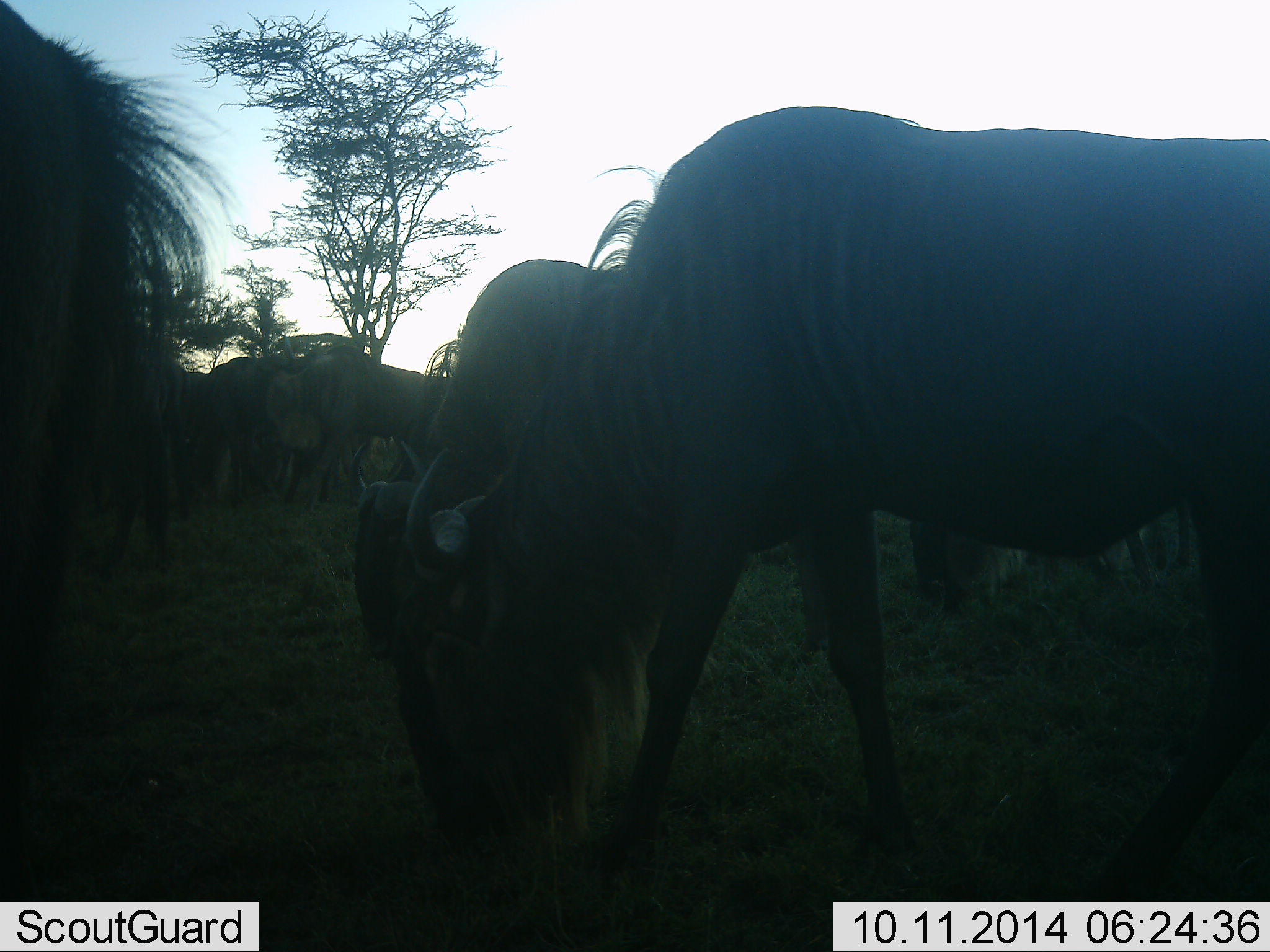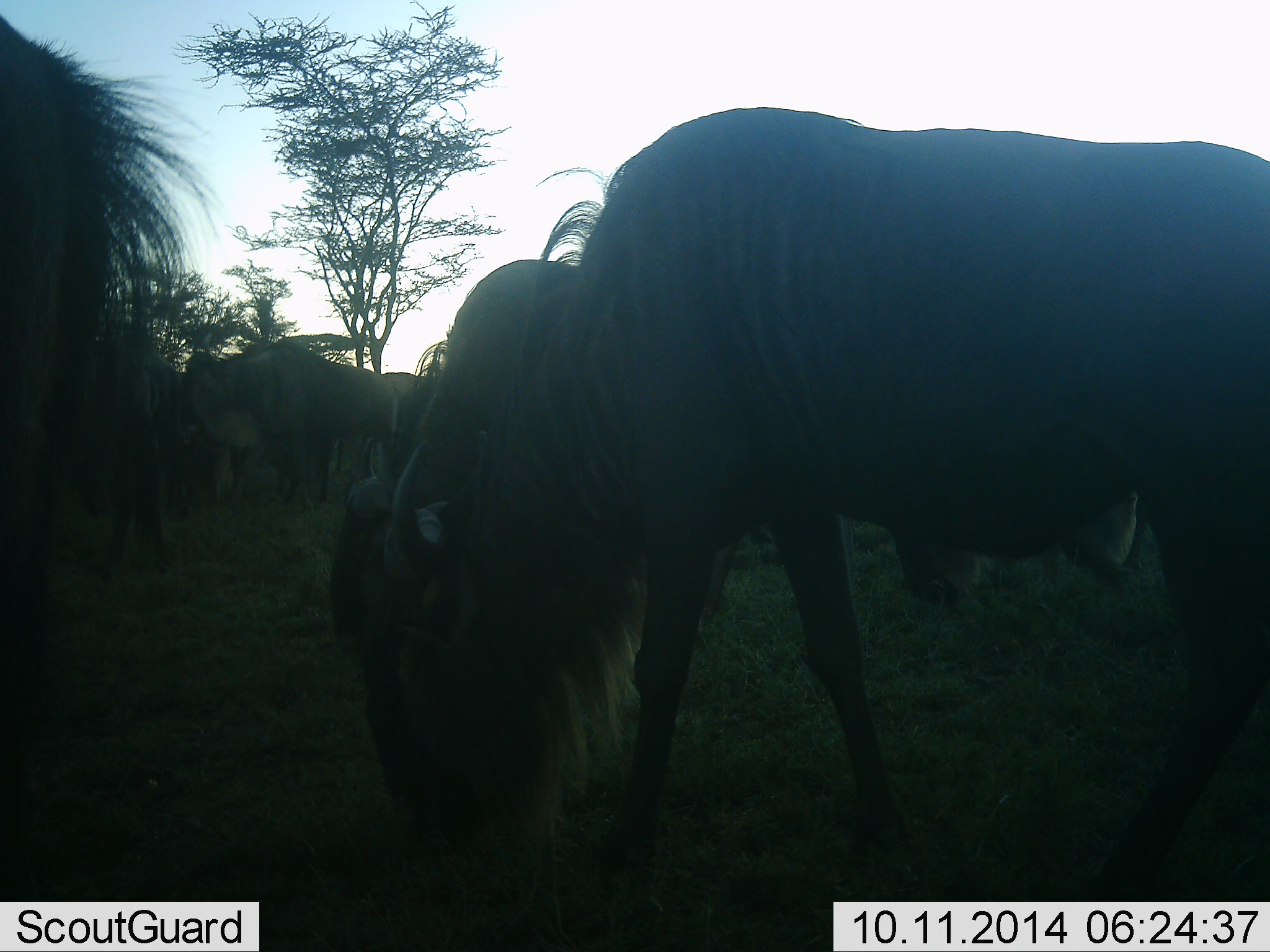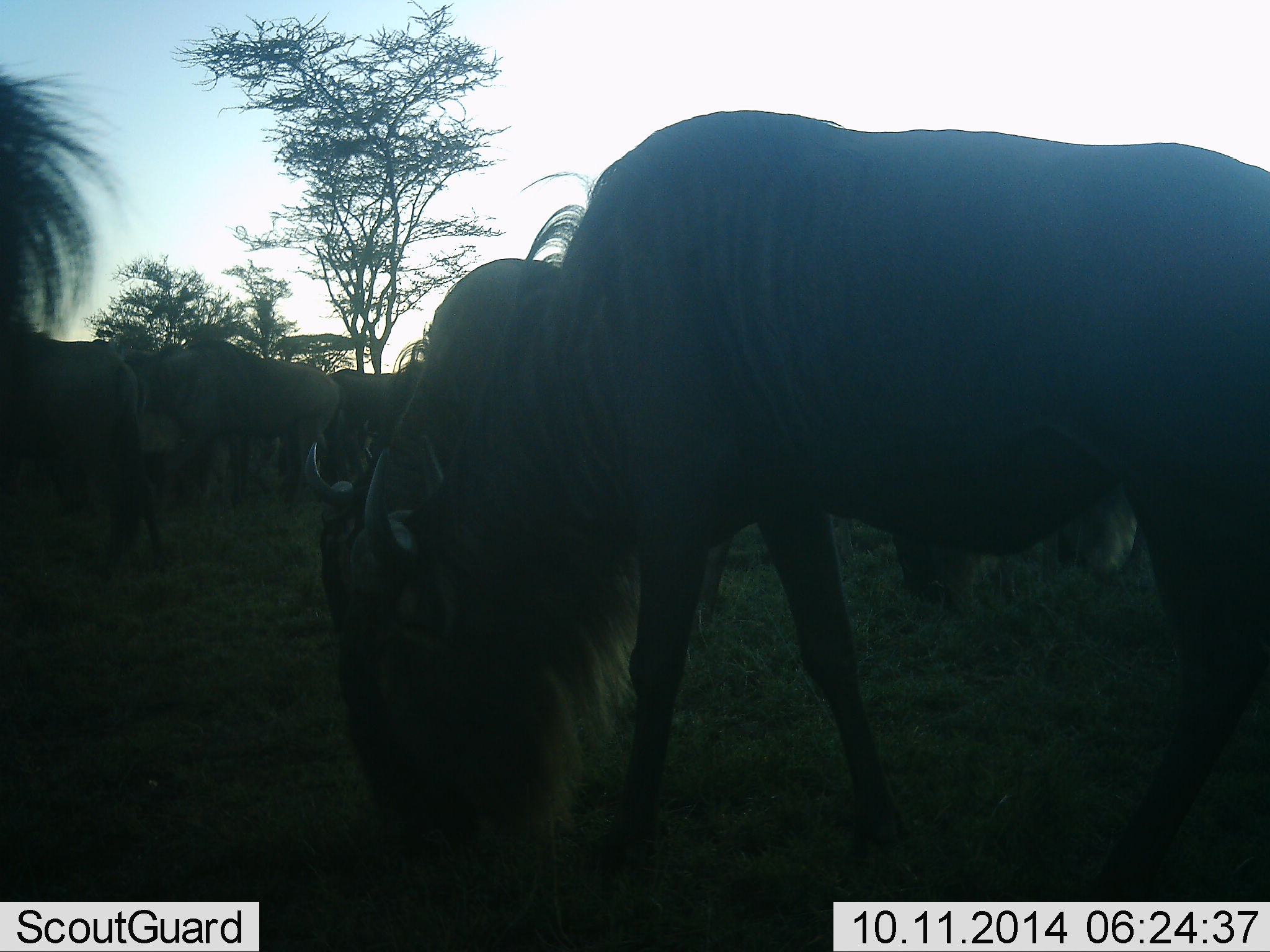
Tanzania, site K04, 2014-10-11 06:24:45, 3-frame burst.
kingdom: Animalia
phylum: Chordata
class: Mammalia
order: Artiodactyla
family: Bovidae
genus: Connochaetes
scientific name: Connochaetes taurinus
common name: blue wildebeest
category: wildebeest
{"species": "wildebeest (blue wildebeest) (Connochaetes taurinus)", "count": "7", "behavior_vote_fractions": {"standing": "10%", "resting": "0%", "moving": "10%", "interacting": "0%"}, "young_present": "0%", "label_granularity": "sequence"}